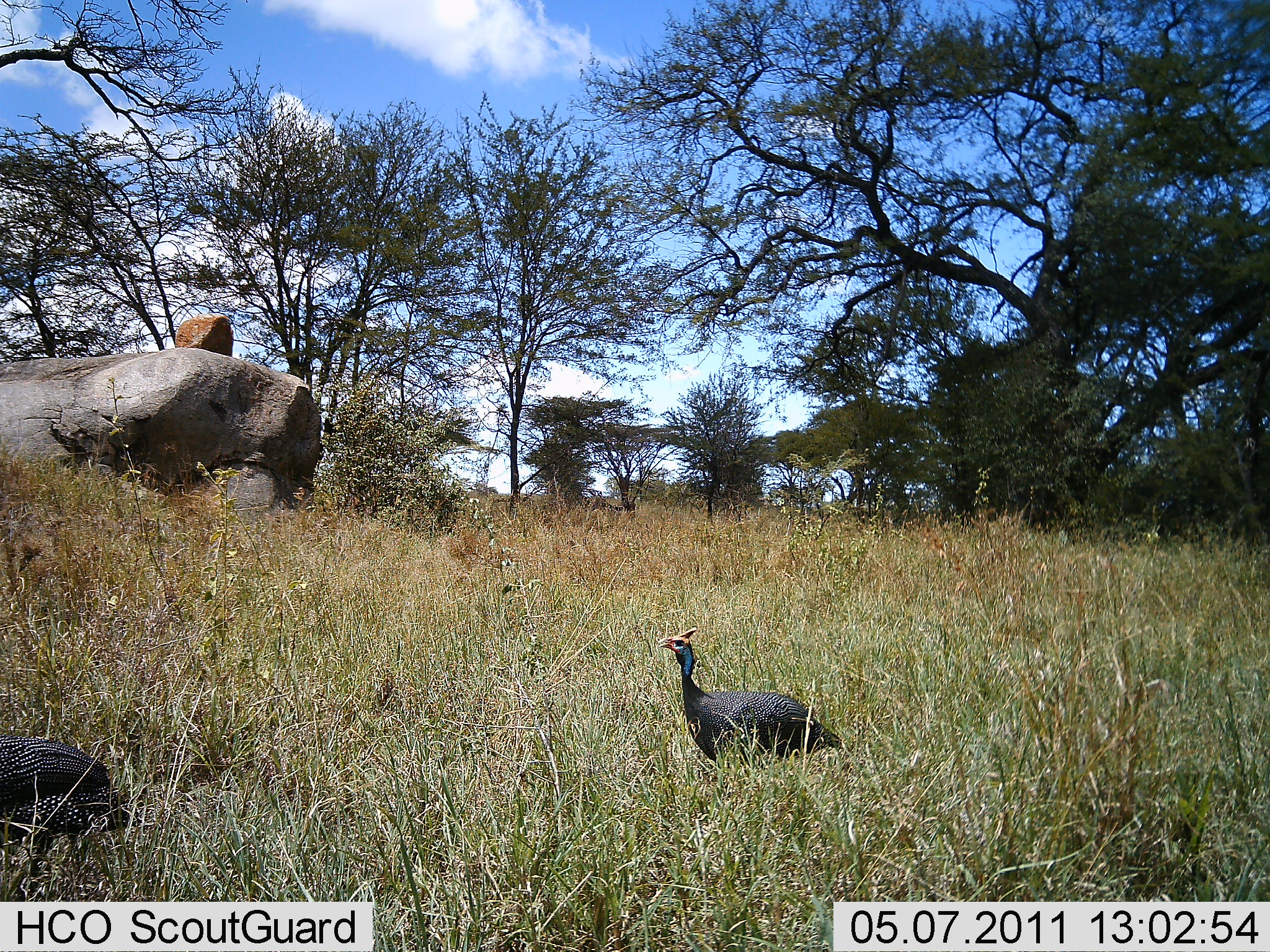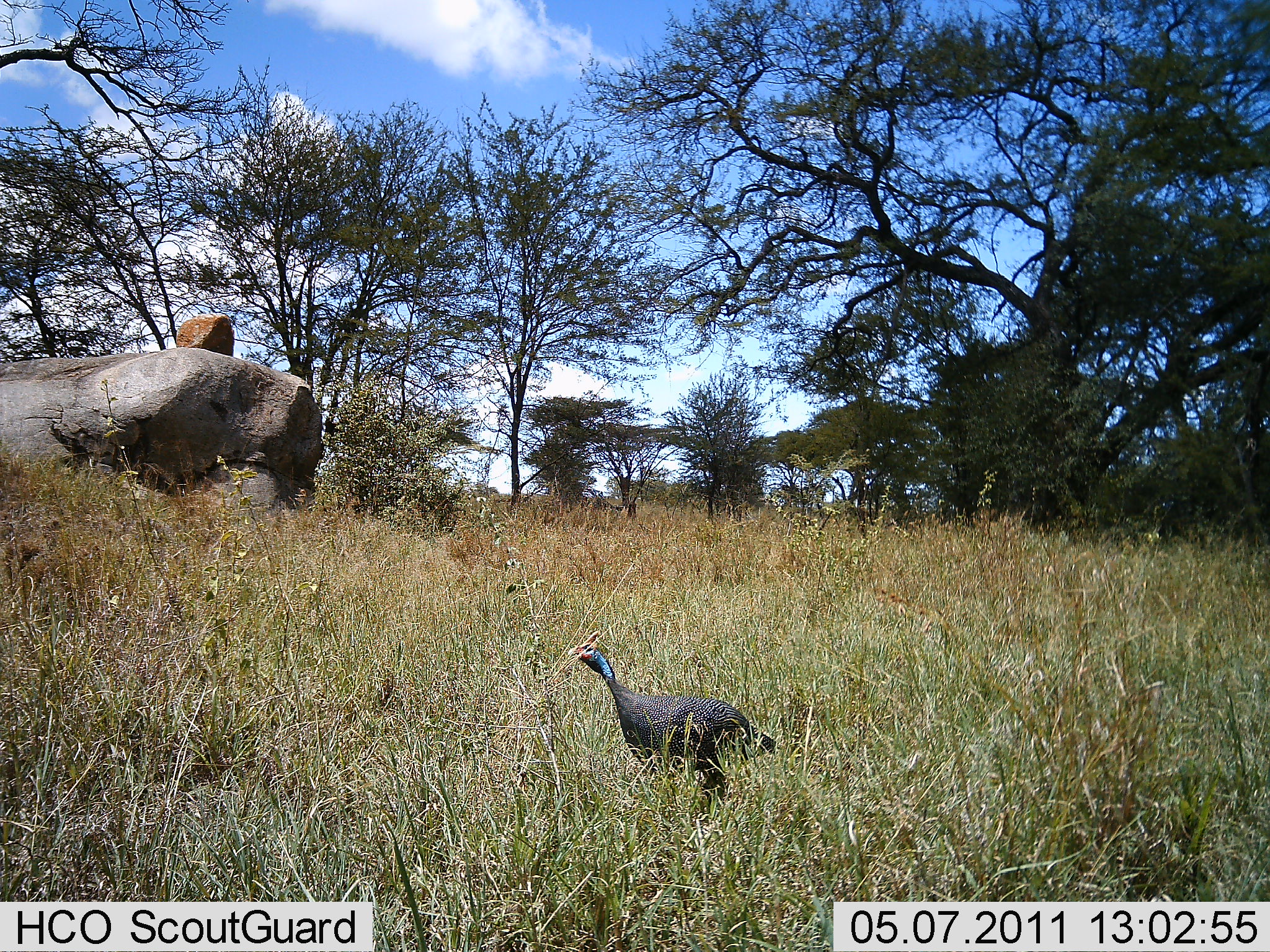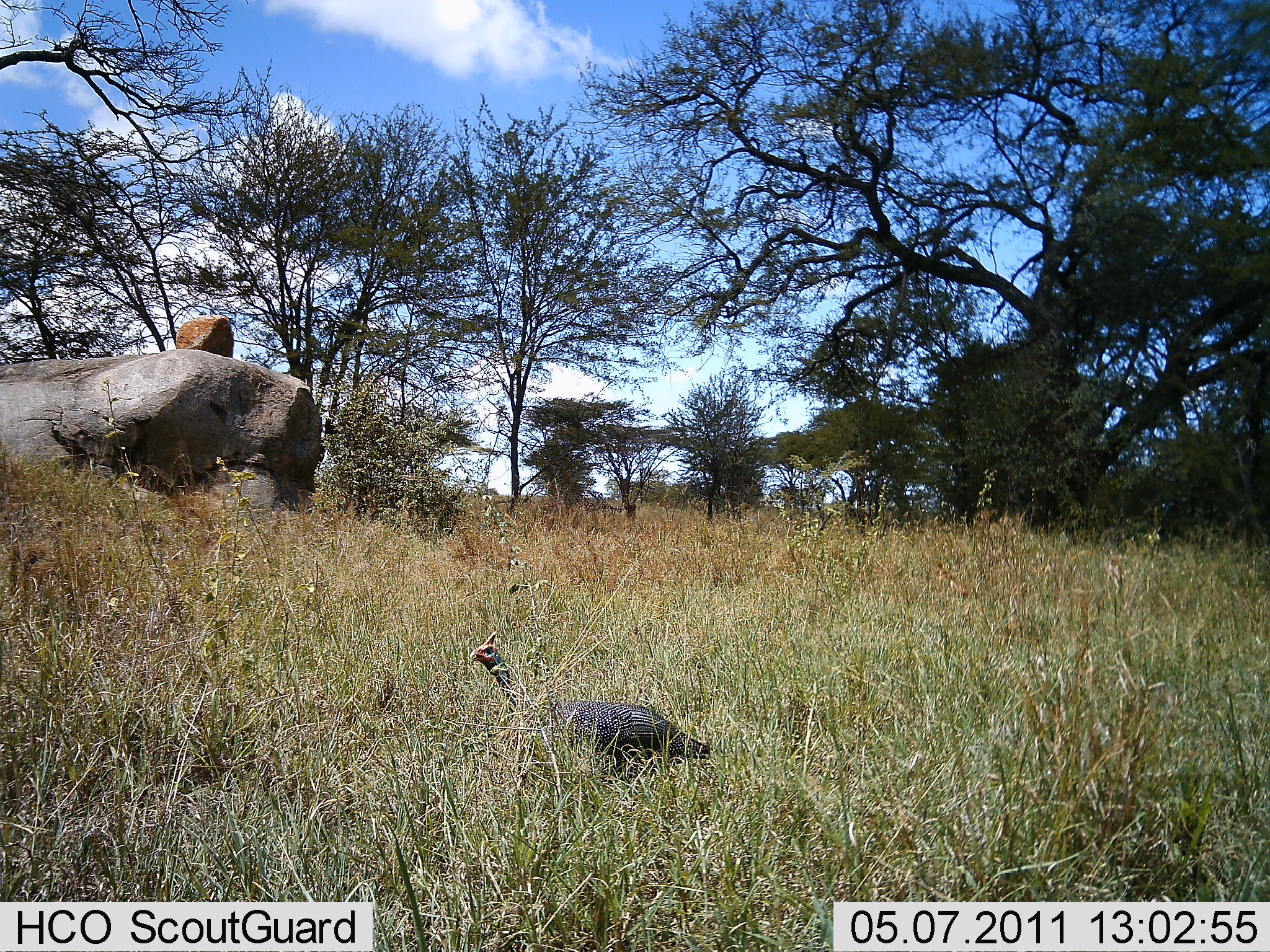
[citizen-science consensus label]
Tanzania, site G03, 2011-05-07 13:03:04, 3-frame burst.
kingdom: Animalia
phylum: Chordata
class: Aves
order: Galliformes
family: Numididae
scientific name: Numididae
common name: guinea fowl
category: guineafowl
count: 2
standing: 7%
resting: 0%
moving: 93%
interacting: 0%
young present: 0%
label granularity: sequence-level